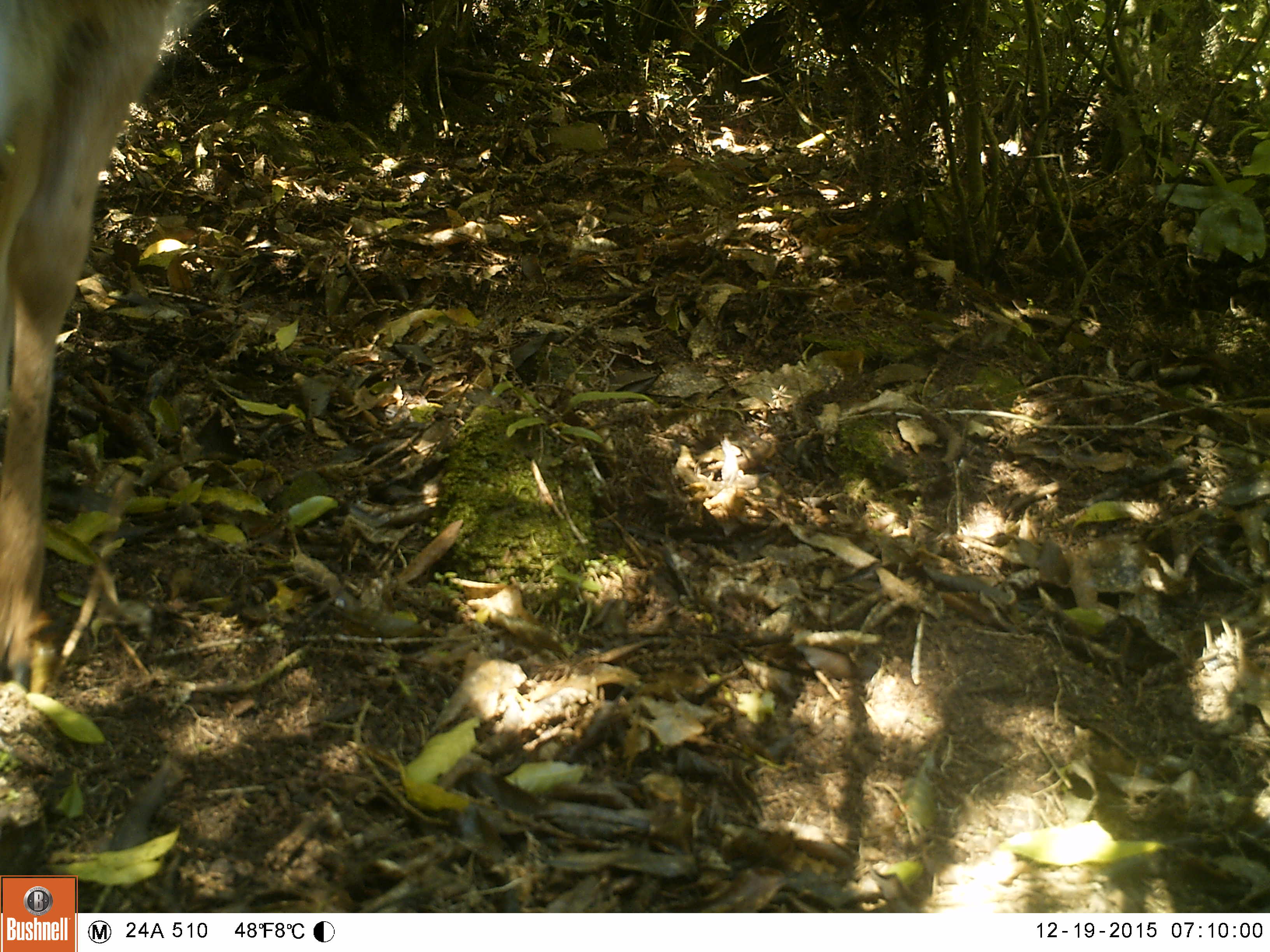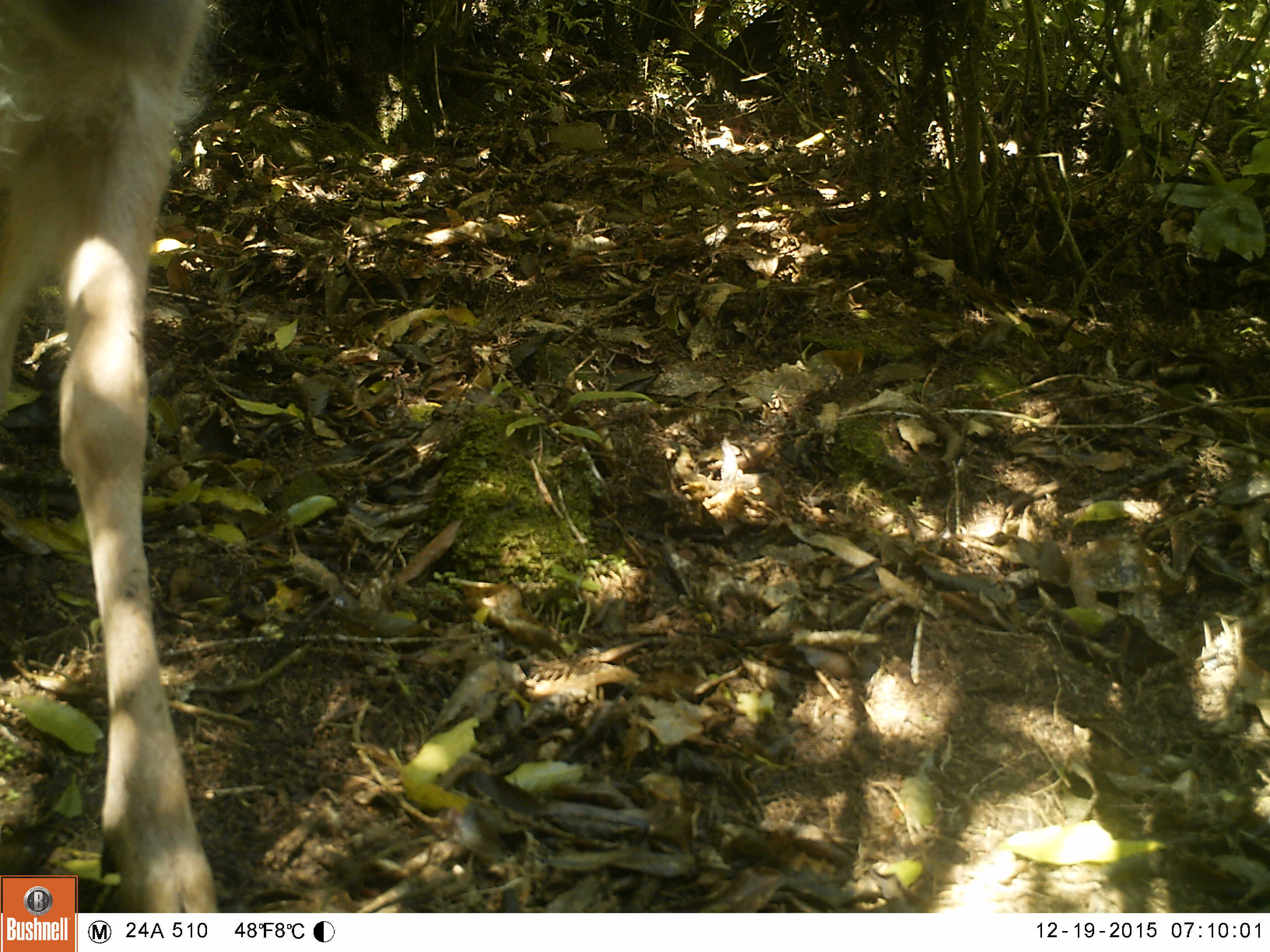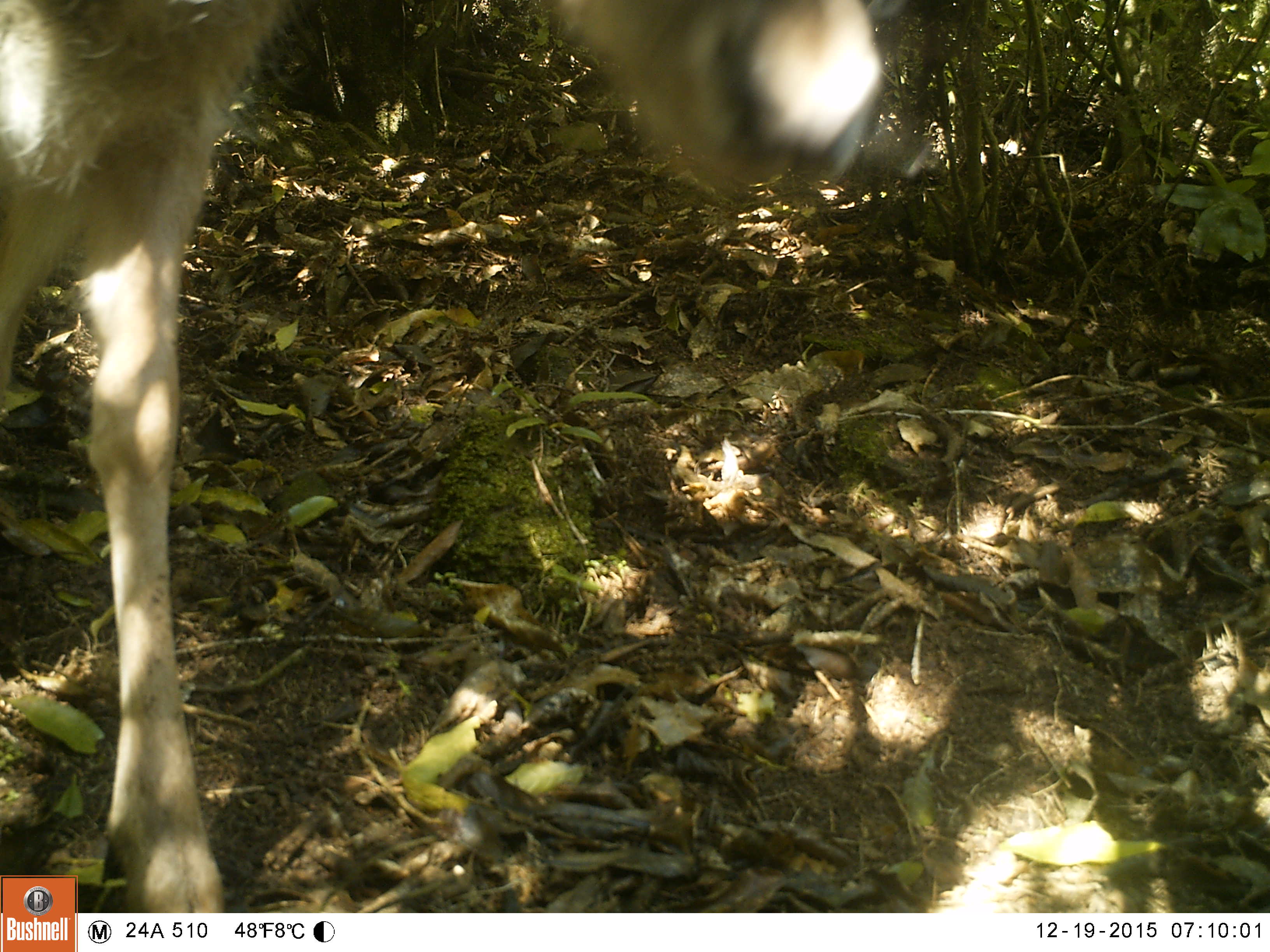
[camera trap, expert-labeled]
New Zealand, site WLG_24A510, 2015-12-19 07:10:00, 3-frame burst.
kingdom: Animalia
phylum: Chordata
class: Mammalia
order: Artiodactyla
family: Cervidae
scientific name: Cervidae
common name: deer